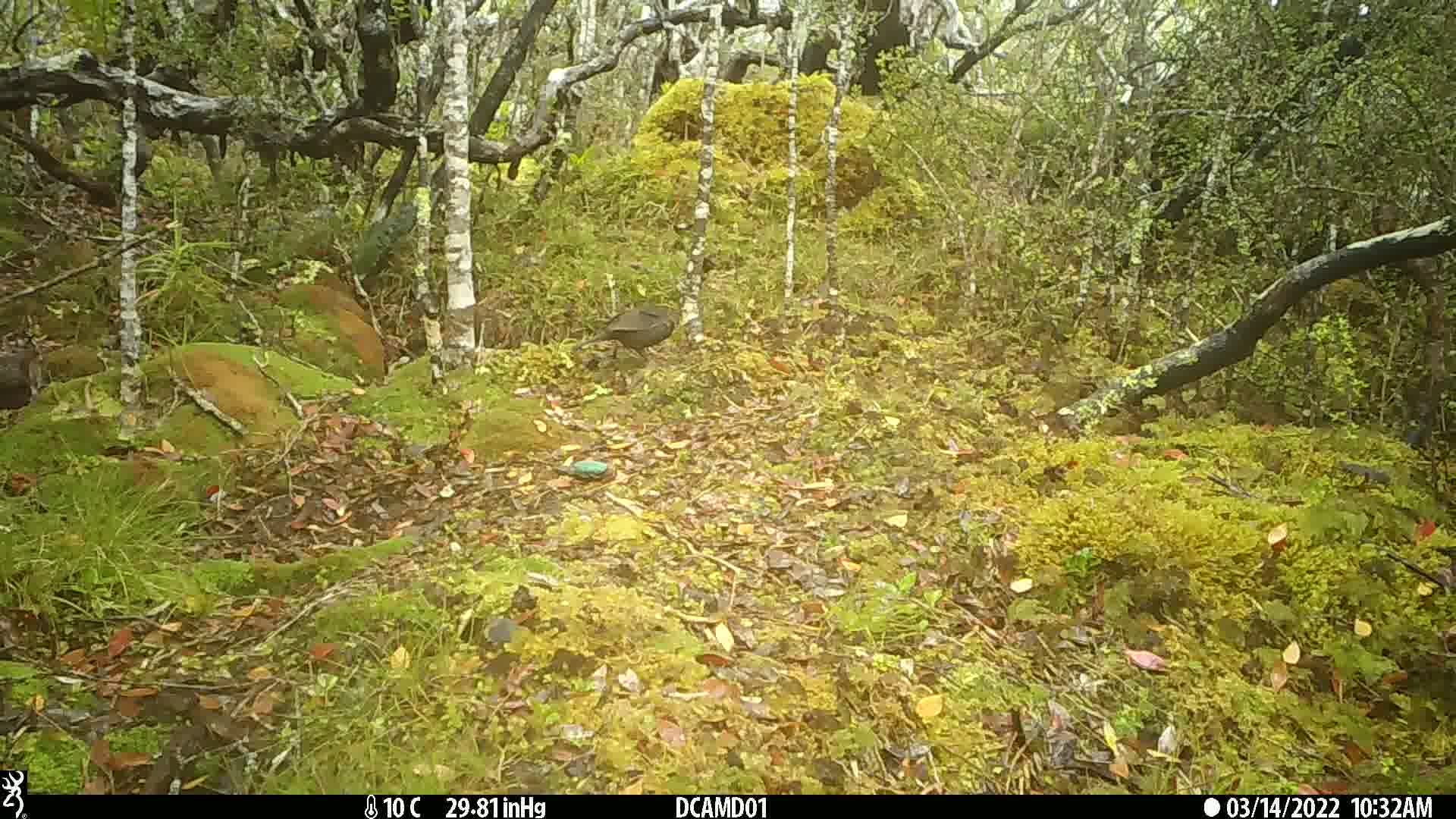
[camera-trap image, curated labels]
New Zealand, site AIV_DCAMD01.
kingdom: Animalia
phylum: Chordata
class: Aves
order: Passeriformes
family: Turdidae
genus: Turdus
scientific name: Turdus merula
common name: eurasian blackbird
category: blackbird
Blackbird (eurasian blackbird) (Turdus merula).